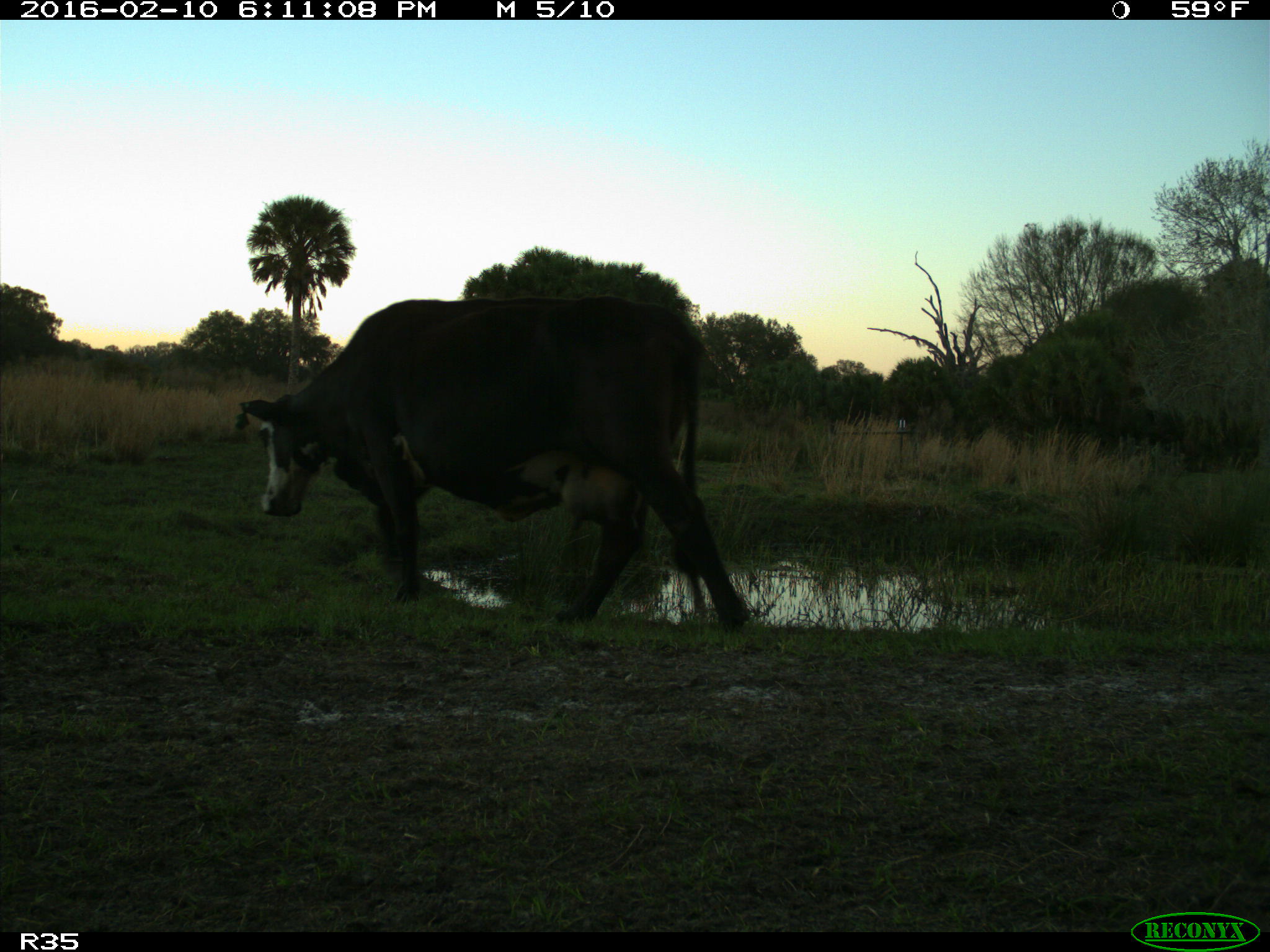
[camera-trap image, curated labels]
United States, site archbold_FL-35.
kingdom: Animalia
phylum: Chordata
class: Mammalia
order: Artiodactyla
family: Bovidae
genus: Bos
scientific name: Bos taurus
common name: domestic cow